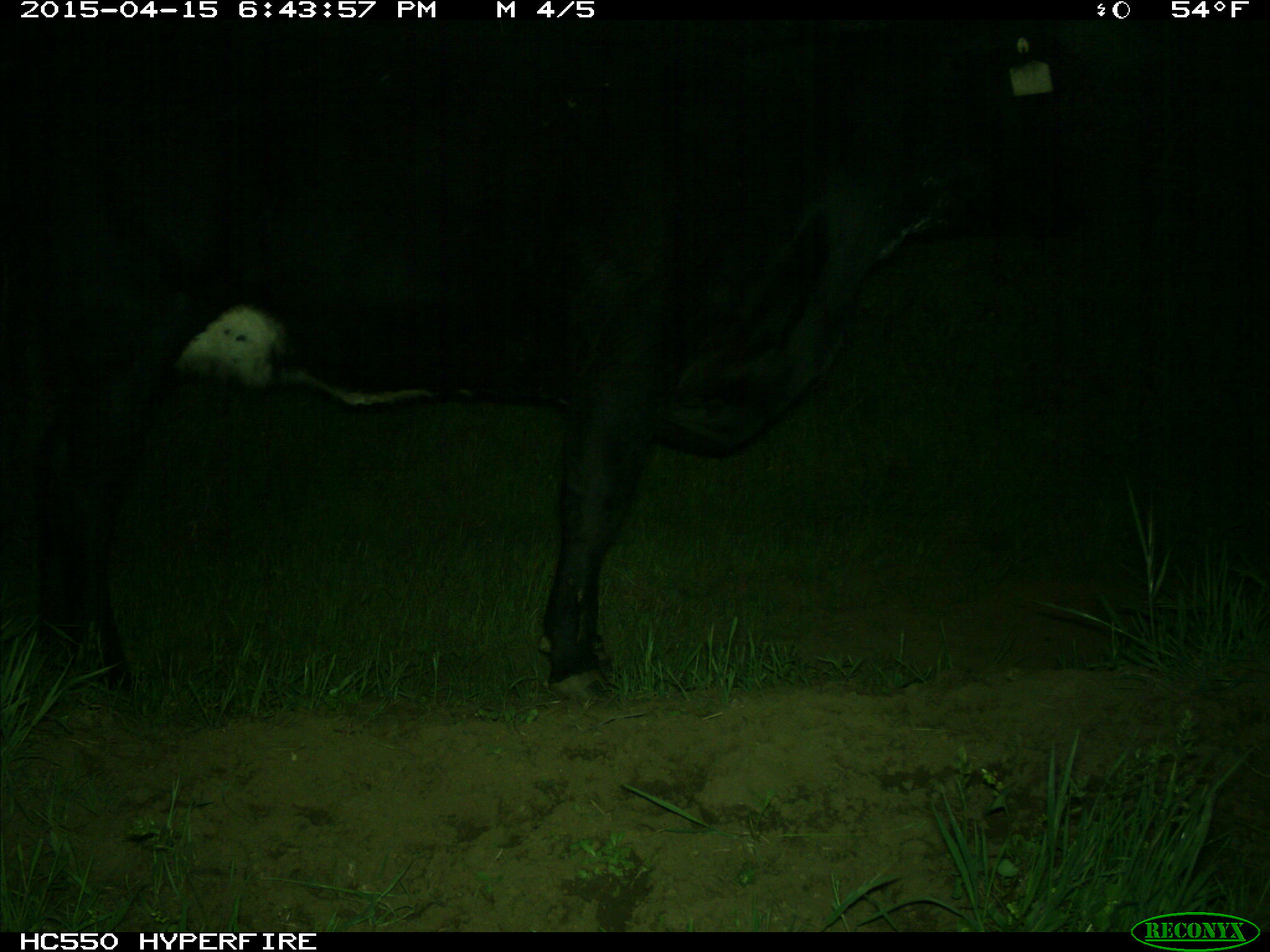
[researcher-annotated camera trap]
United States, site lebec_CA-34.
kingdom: Animalia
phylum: Chordata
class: Mammalia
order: Artiodactyla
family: Bovidae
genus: Bos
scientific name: Bos taurus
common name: domestic cow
Bos taurus (domestic cow).